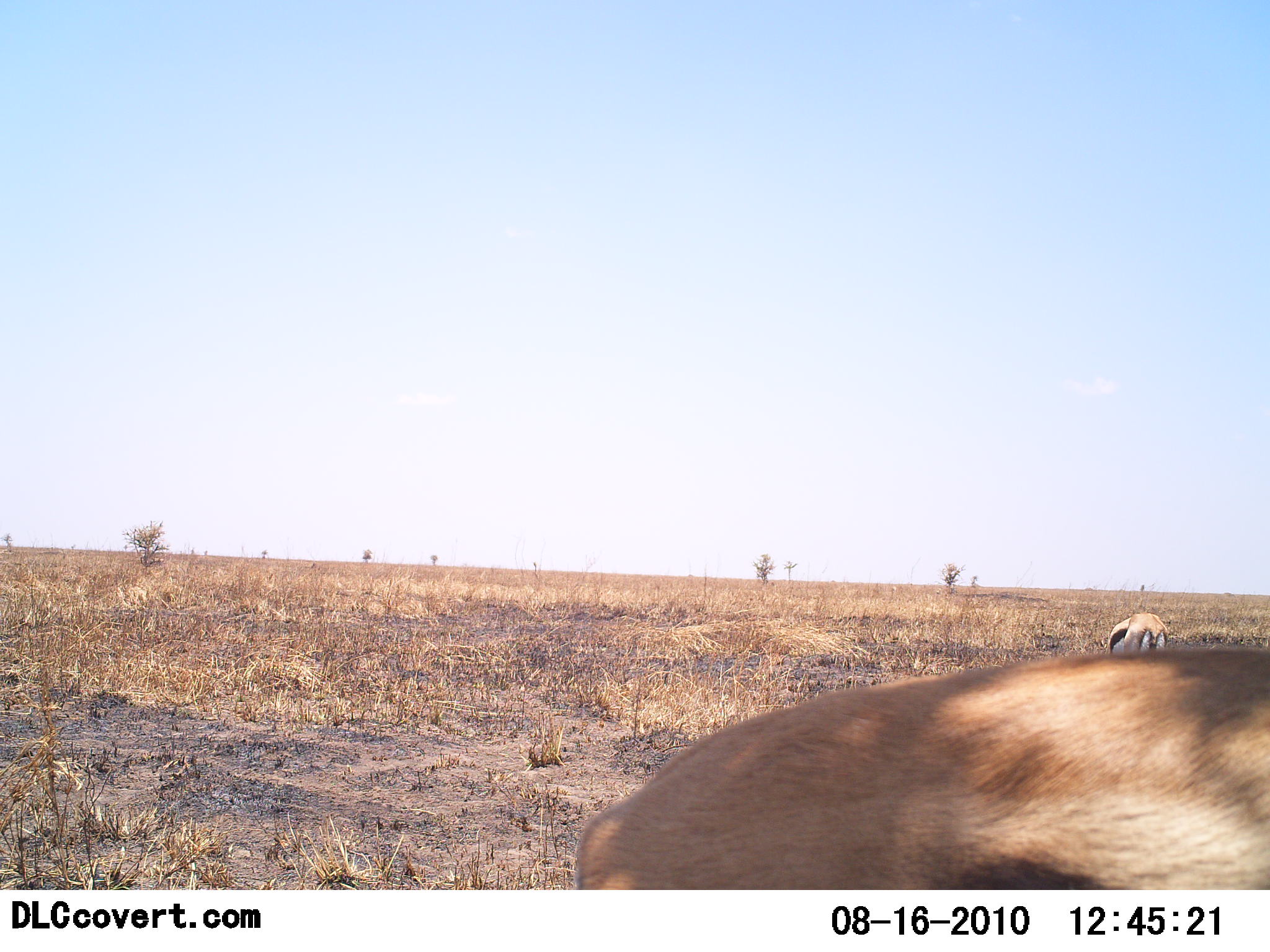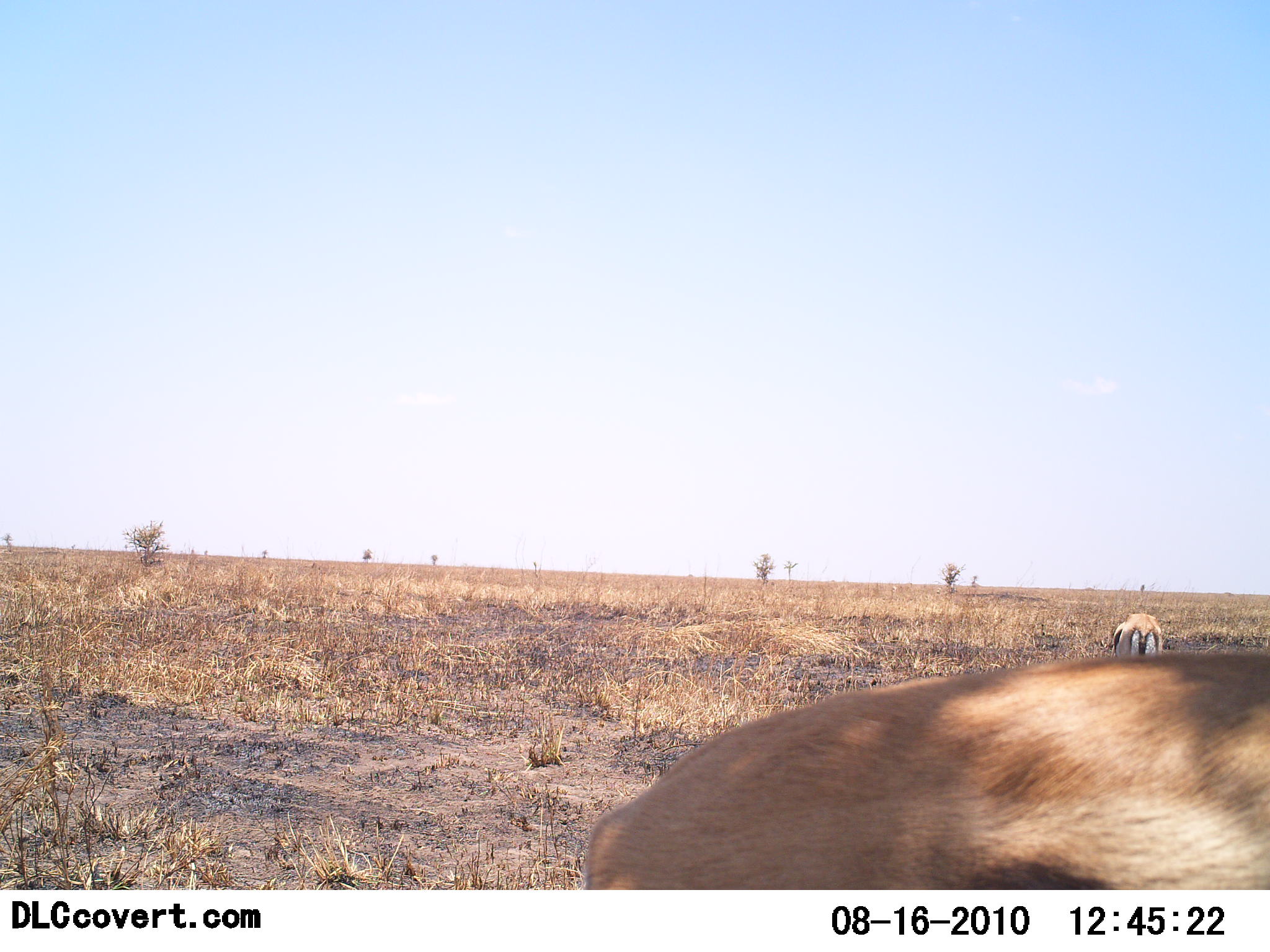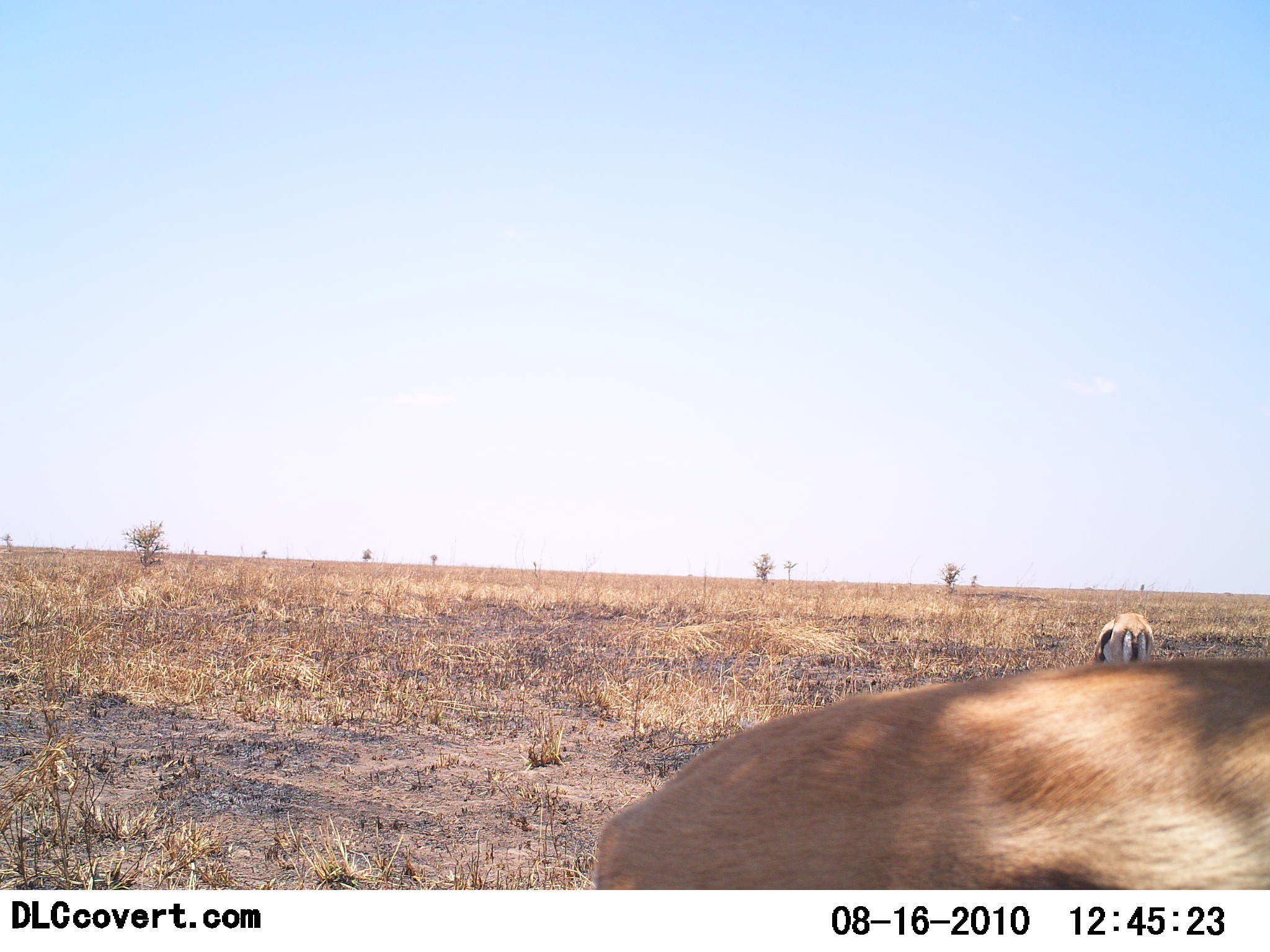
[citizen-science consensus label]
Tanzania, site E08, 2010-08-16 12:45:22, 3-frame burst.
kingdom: Animalia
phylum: Chordata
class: Mammalia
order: Artiodactyla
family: Bovidae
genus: Eudorcas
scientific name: Eudorcas thomsonii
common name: thomson's gazelle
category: gazellethomsons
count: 2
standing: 77%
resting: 0%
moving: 0%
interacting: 0%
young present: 0%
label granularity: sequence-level